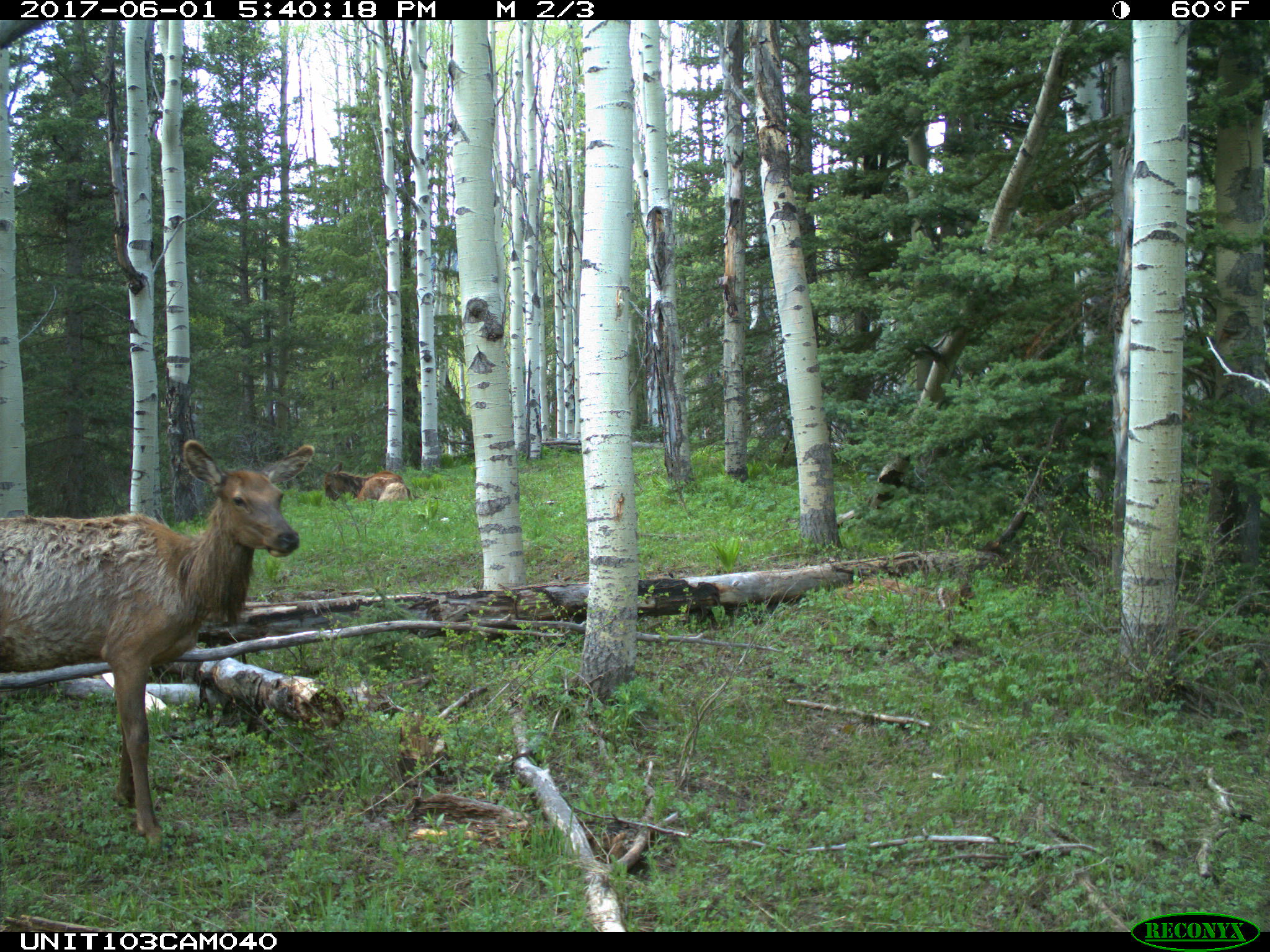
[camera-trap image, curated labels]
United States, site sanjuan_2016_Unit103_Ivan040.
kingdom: Animalia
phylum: Chordata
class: Mammalia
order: Artiodactyla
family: Cervidae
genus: Cervus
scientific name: Cervus elaphus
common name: red deer